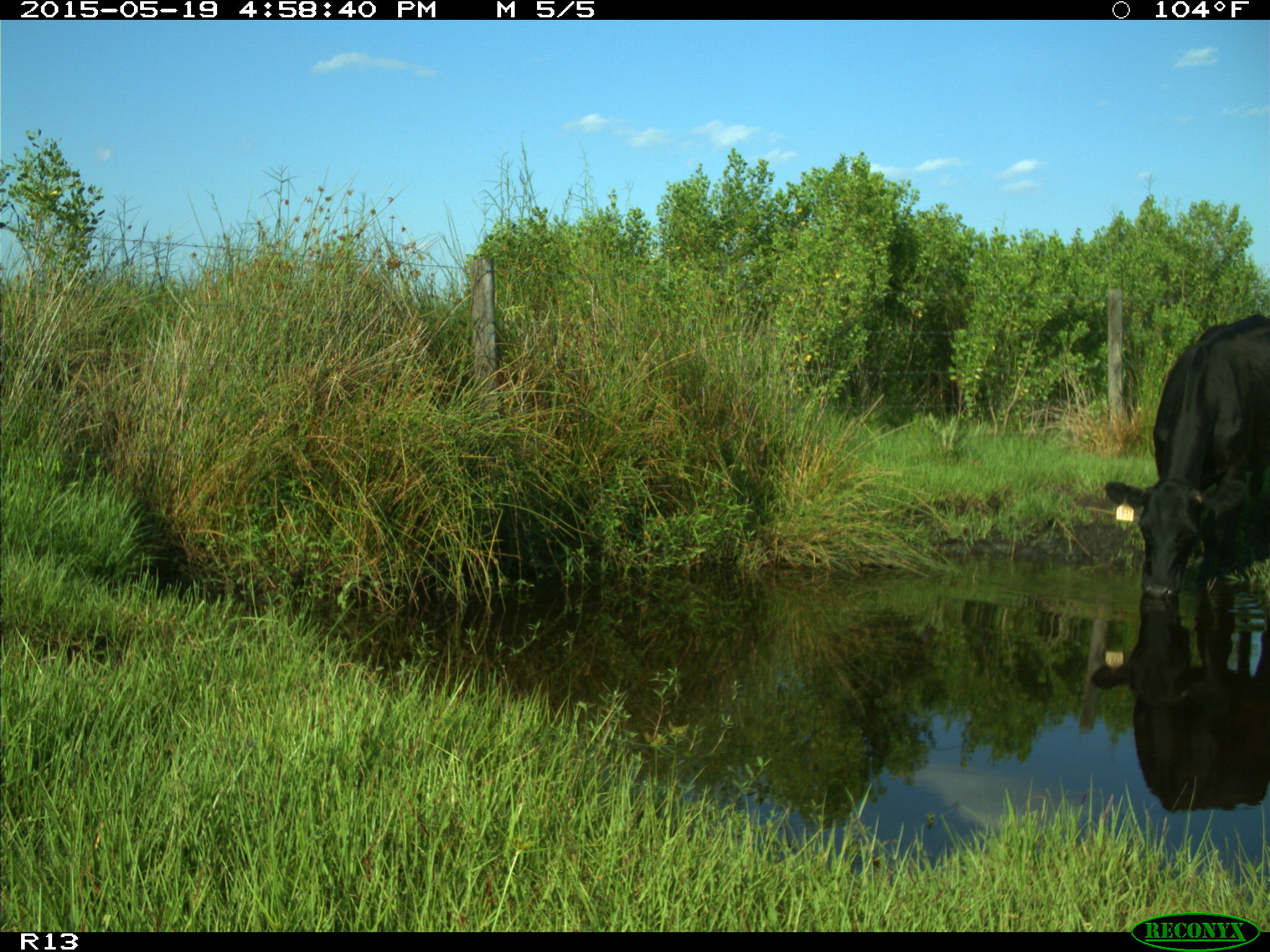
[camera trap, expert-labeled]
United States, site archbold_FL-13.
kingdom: Animalia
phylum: Chordata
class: Mammalia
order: Artiodactyla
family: Bovidae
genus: Bos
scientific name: Bos taurus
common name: domestic cow